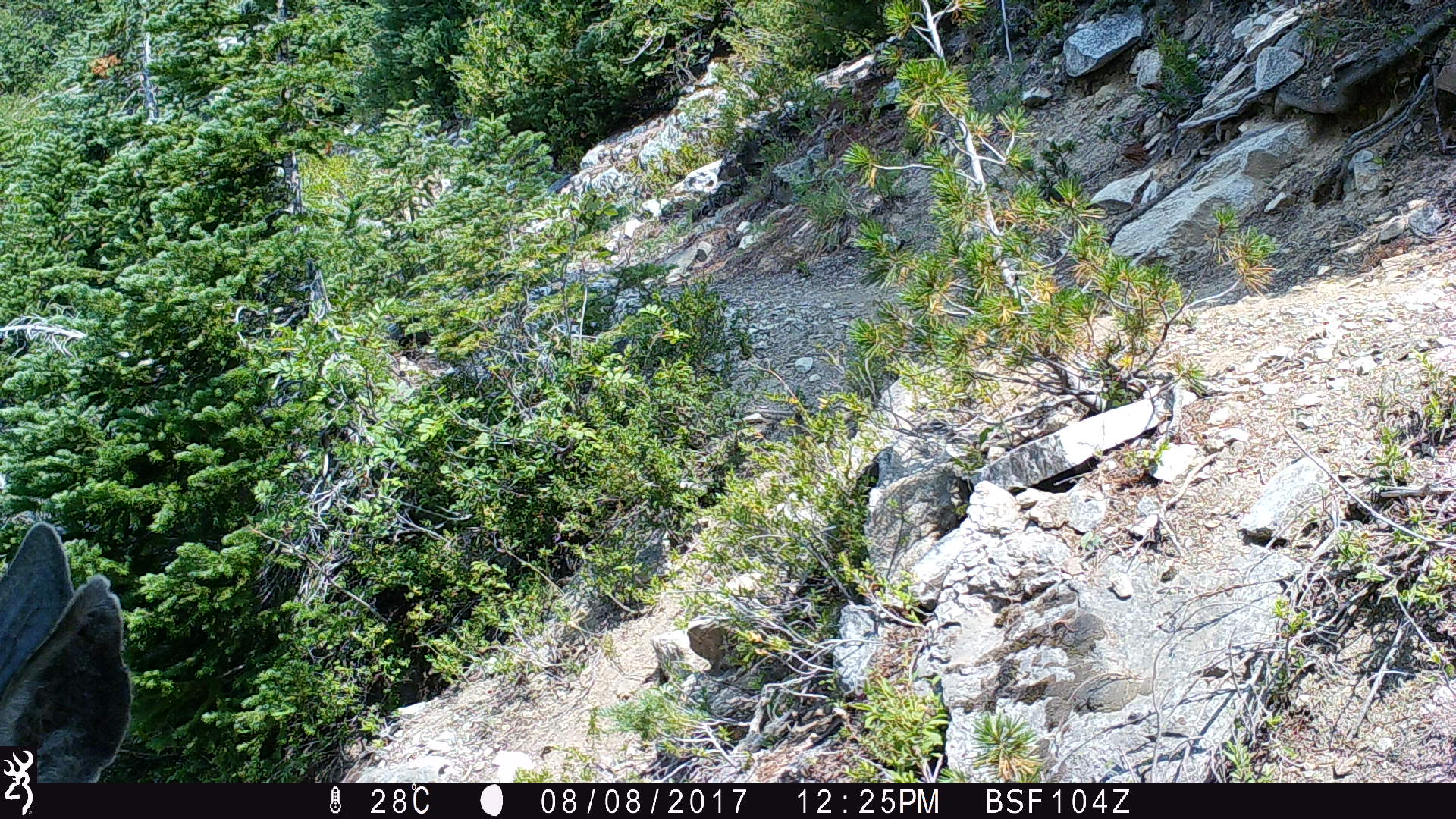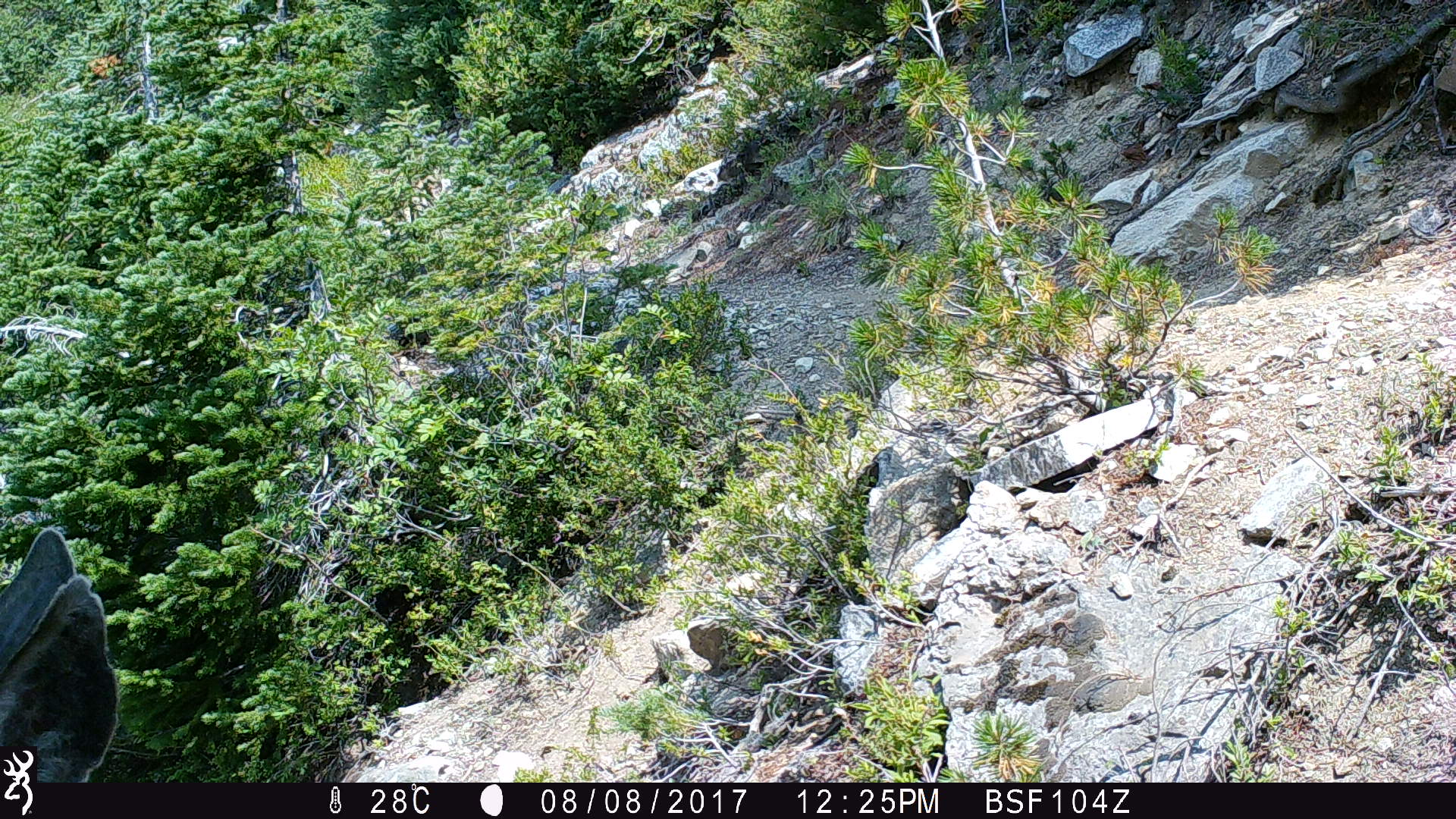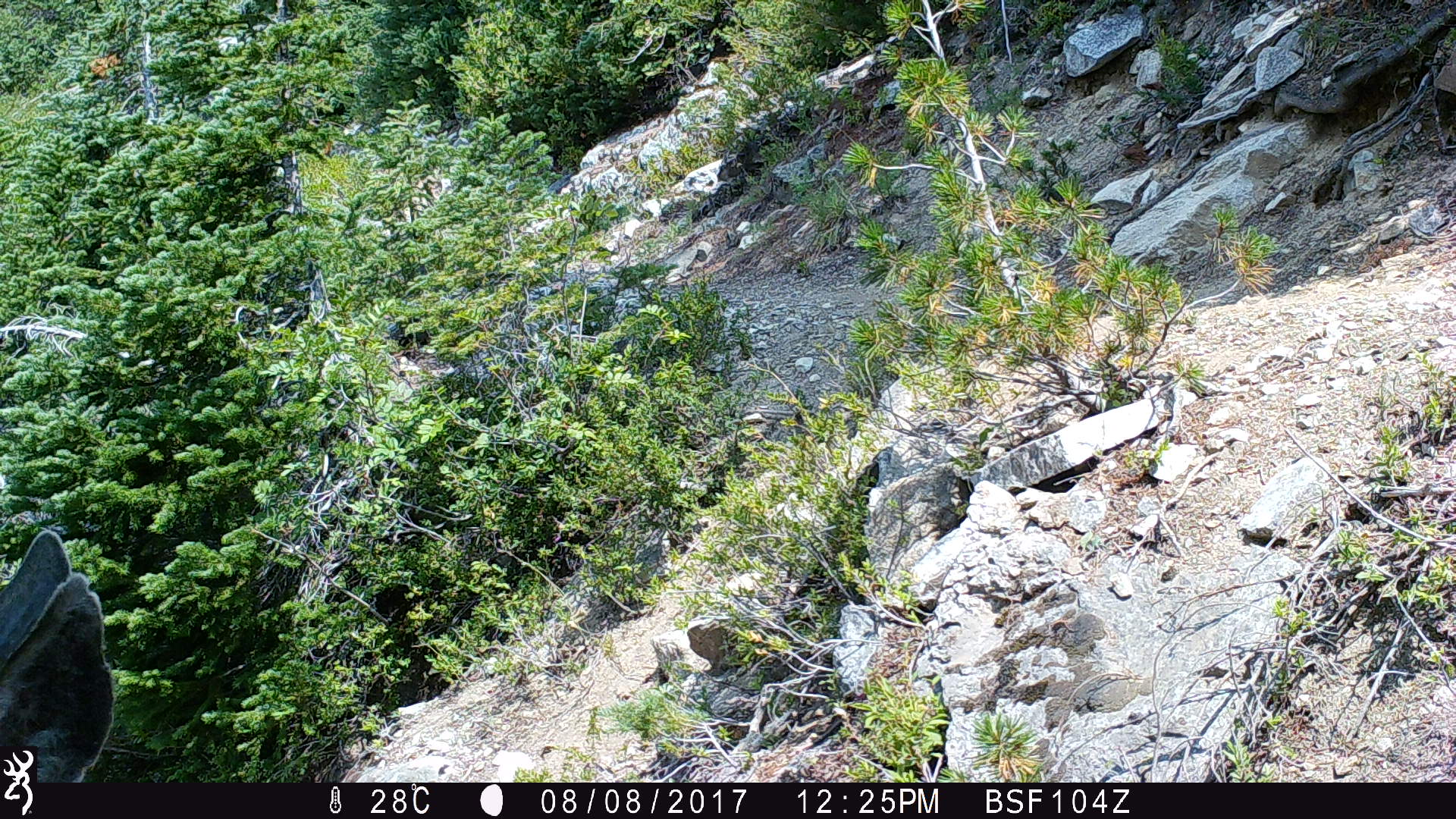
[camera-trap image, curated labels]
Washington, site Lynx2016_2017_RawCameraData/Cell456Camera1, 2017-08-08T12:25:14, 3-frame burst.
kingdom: Animalia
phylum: Chordata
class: Mammalia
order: Artiodactyla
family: Cervidae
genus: Odocoileus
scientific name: Odocoileus hemionus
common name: mule deer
Odocoileus hemionus (mule deer). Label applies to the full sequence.